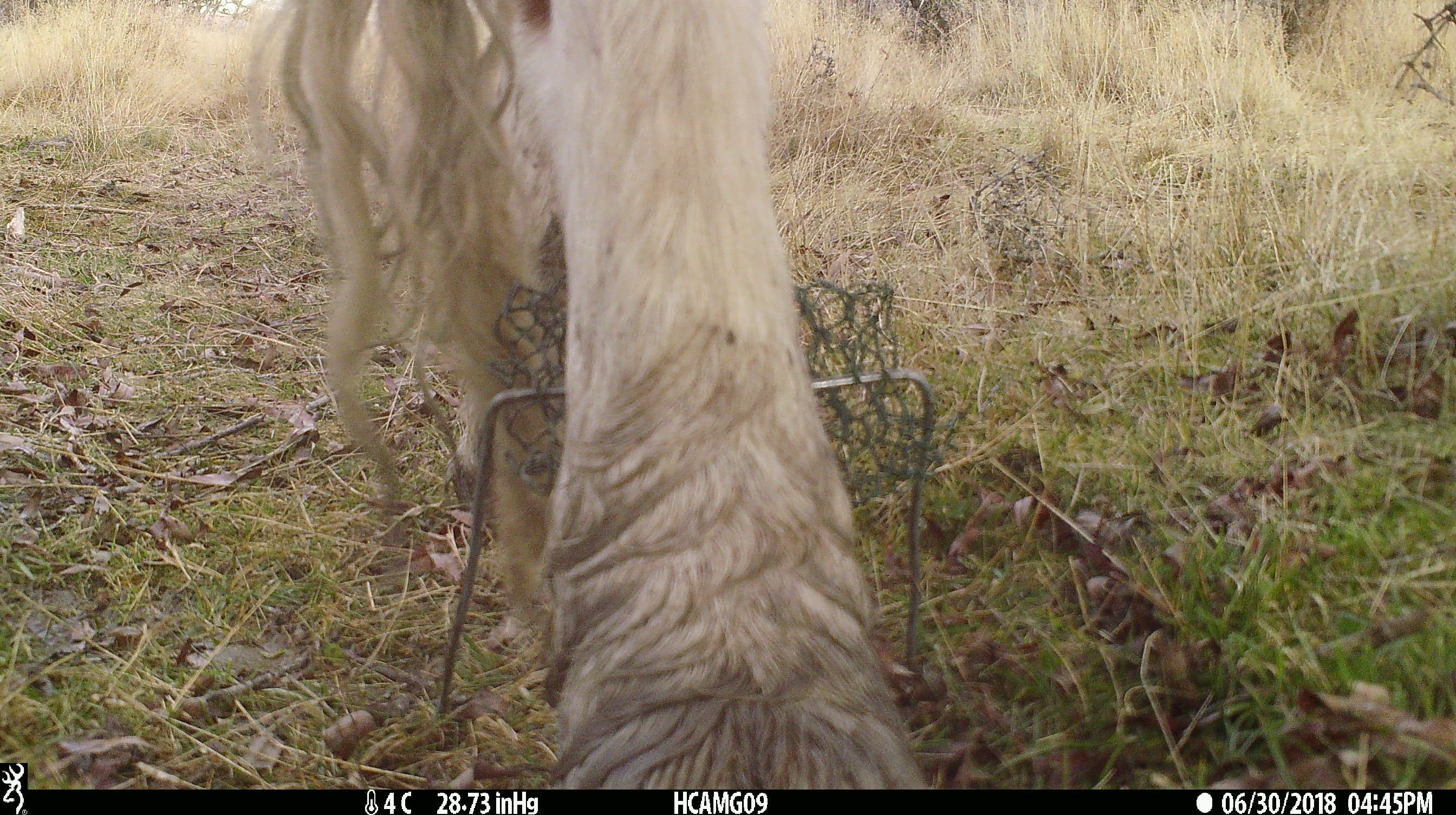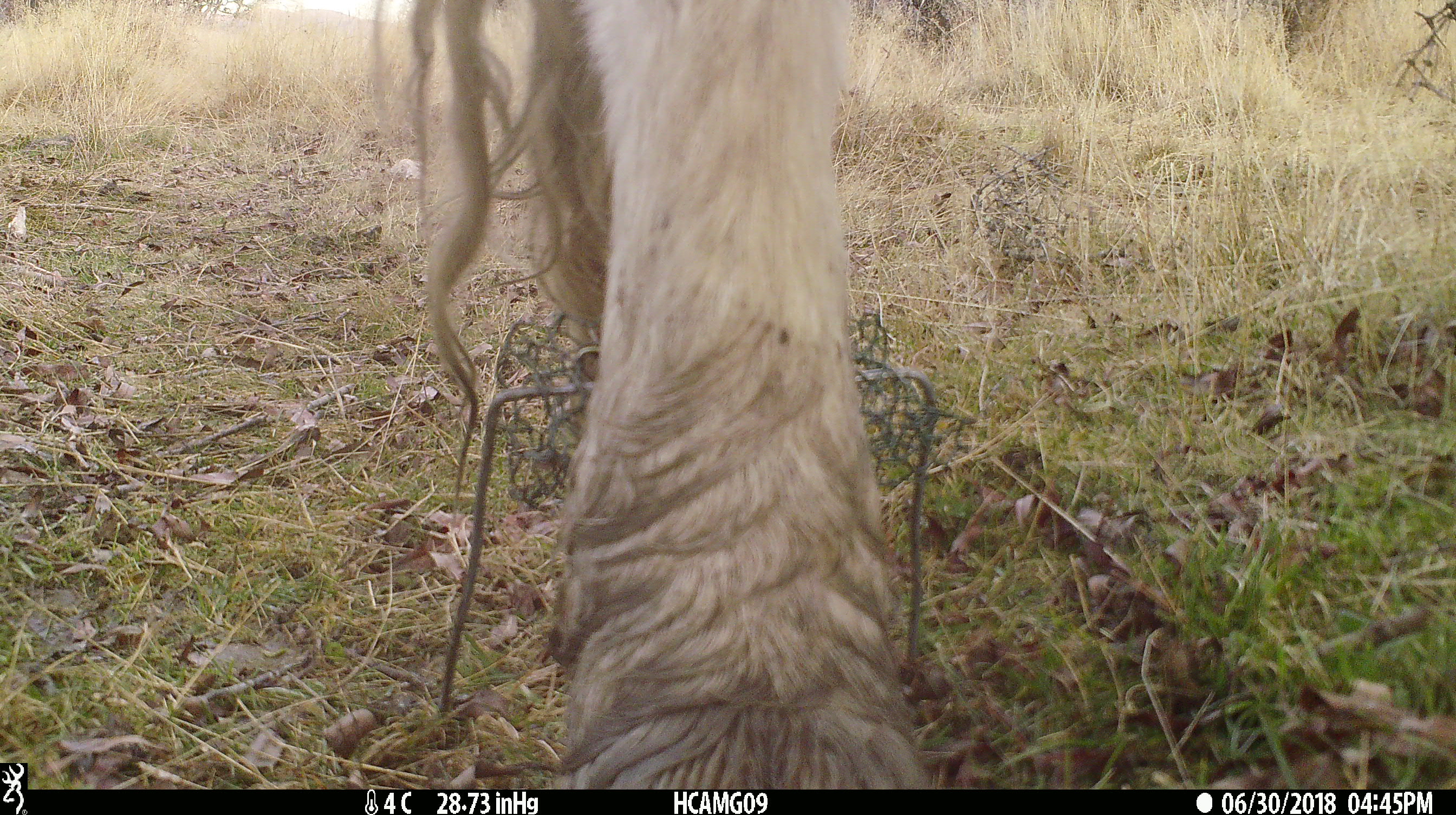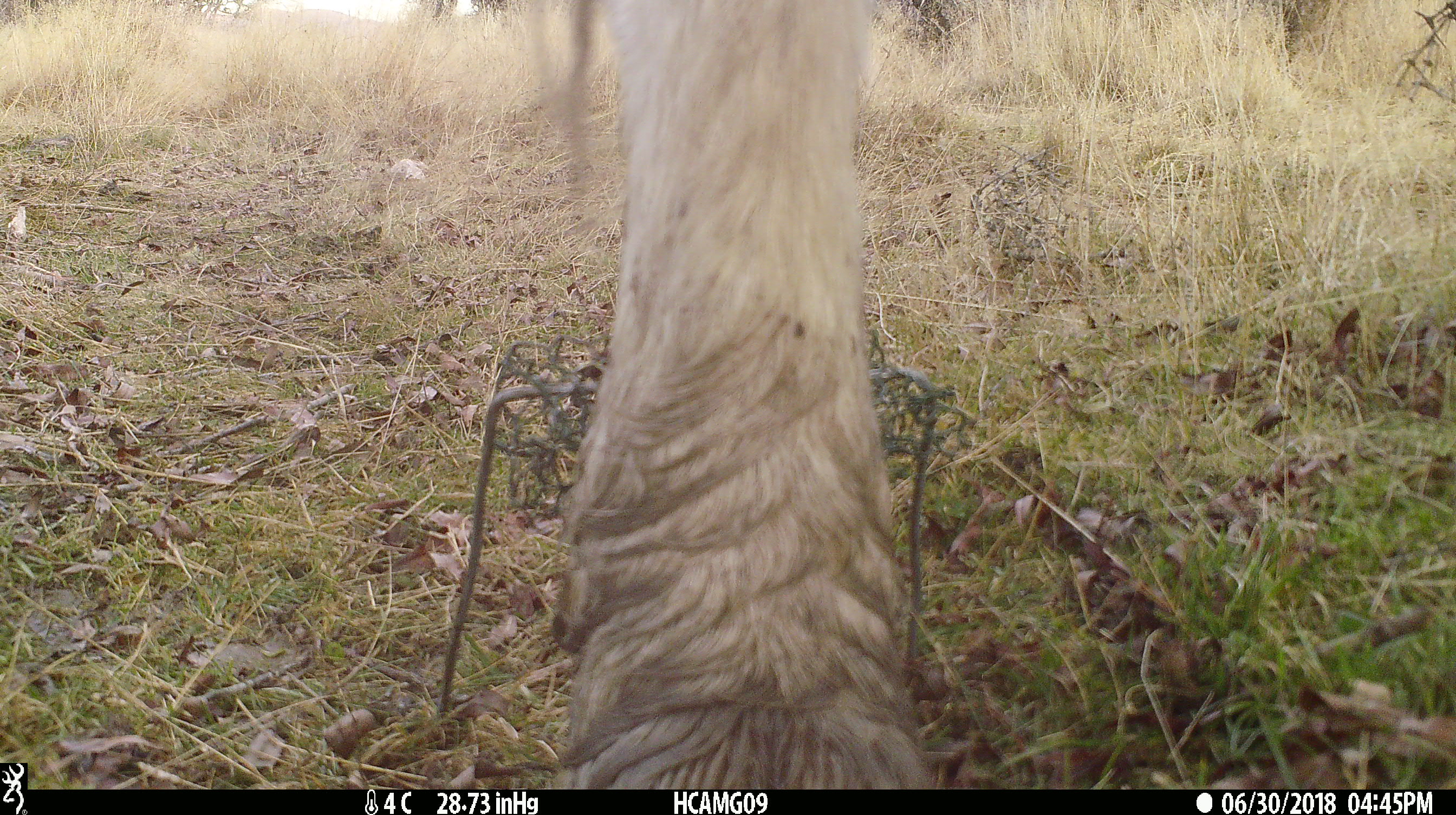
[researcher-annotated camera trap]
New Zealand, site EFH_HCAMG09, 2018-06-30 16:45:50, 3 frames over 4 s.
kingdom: Animalia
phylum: Chordata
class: Mammalia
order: Artiodactyla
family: Bovidae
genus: Bos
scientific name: Bos taurus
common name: domestic cow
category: cow